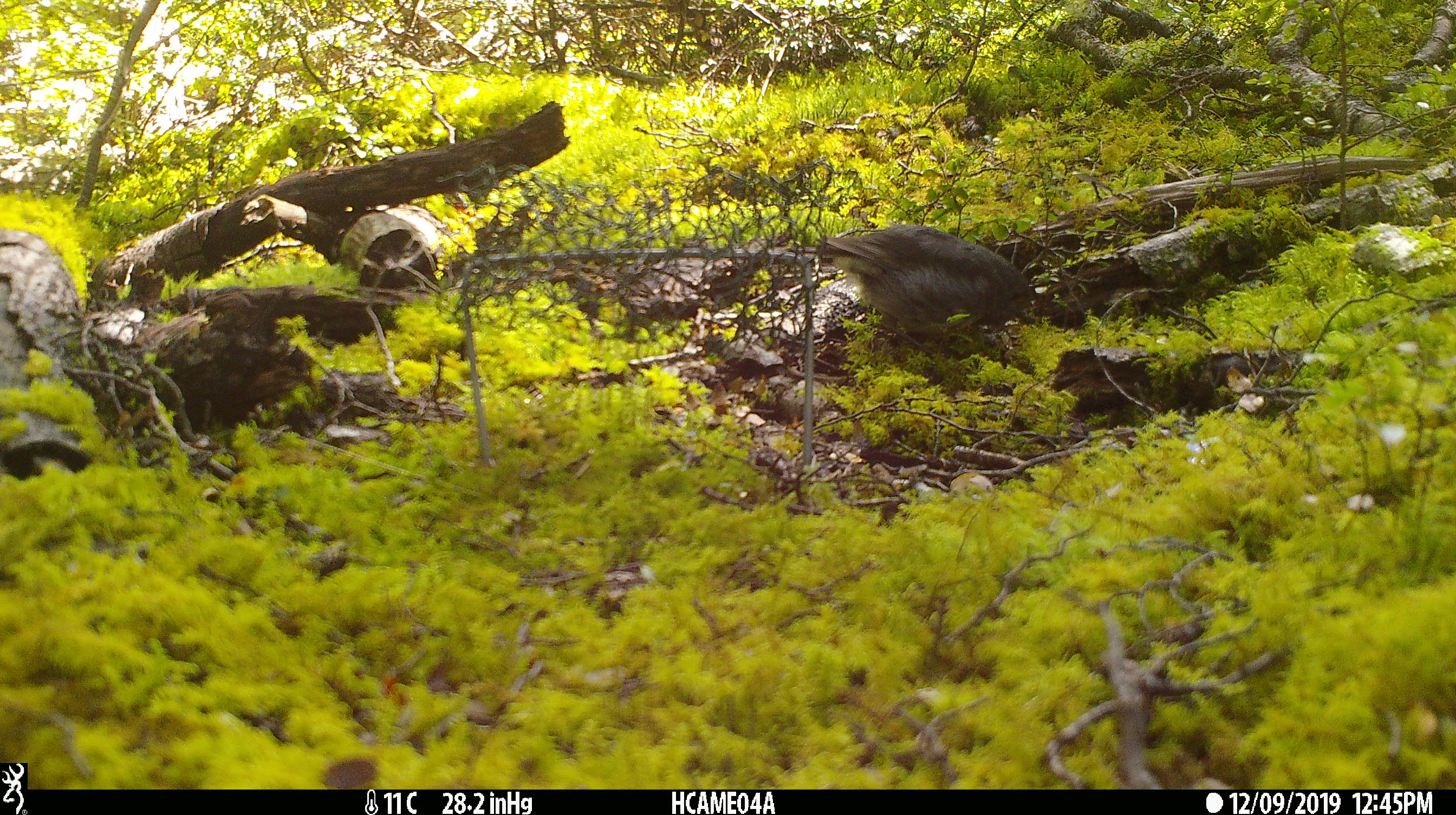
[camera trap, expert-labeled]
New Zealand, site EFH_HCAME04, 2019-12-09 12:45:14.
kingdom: Animalia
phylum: Chordata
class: Aves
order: Passeriformes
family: Petroicidae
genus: Petroica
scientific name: Petroica australis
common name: new zealand robin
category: robin